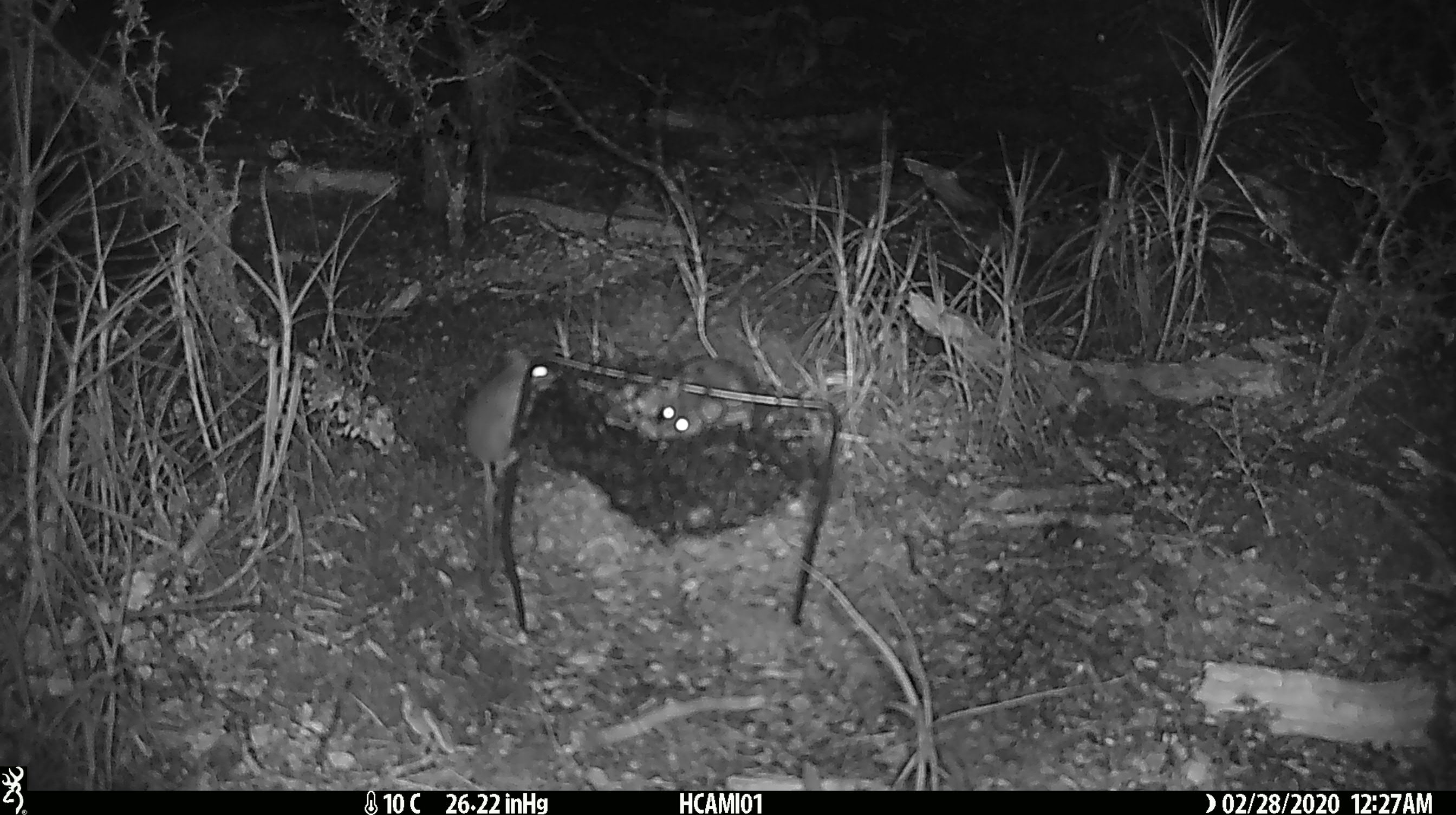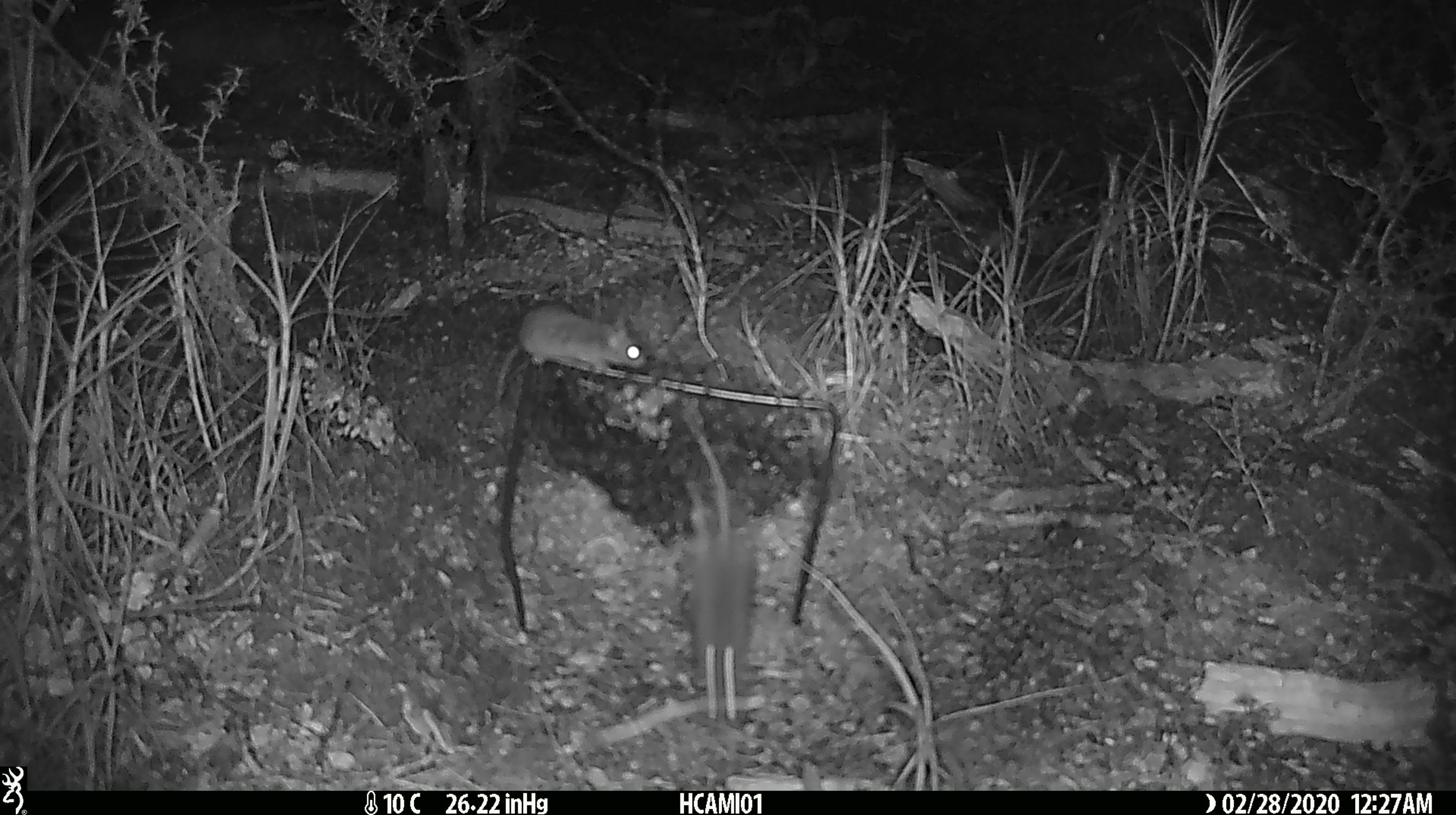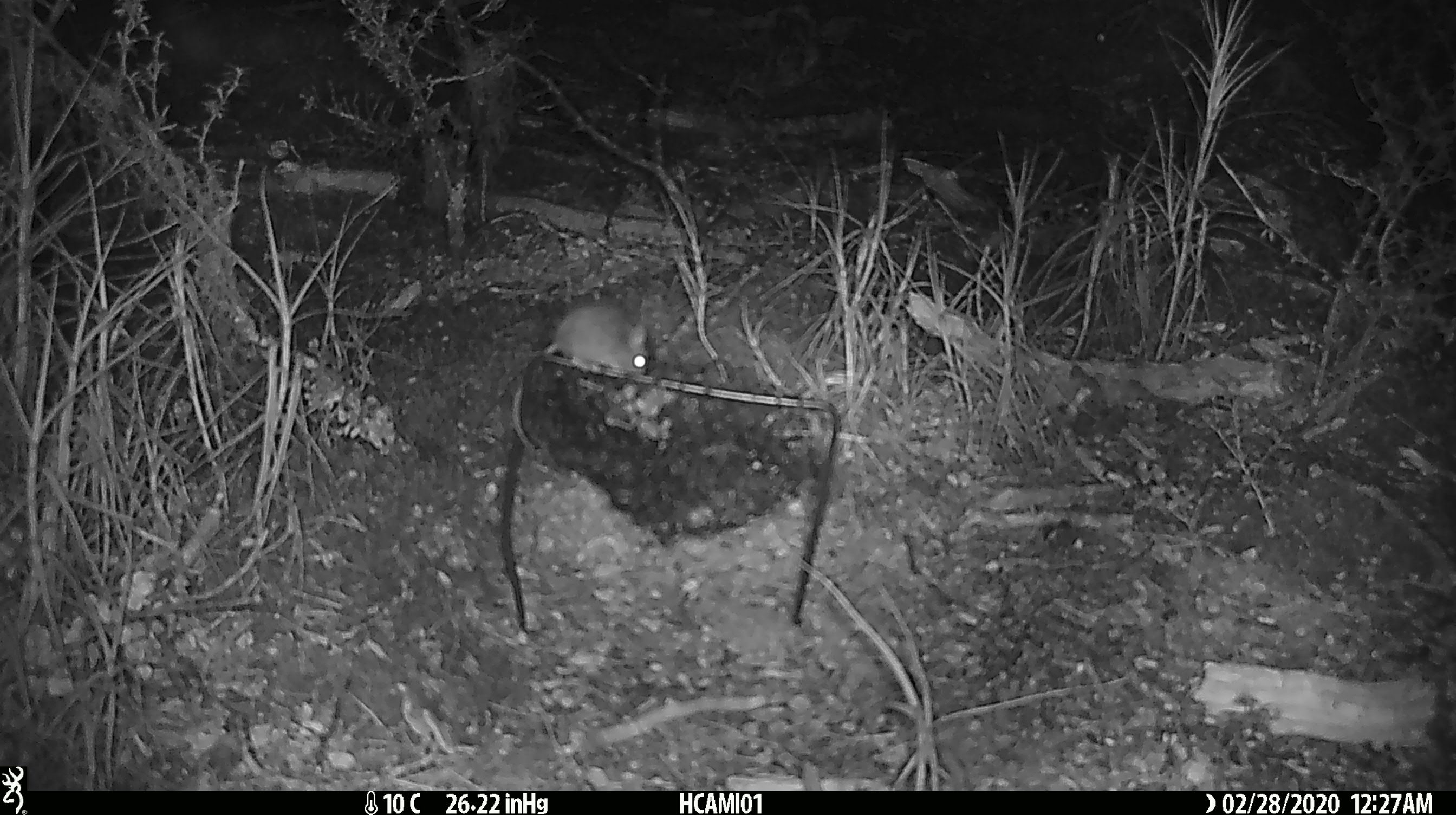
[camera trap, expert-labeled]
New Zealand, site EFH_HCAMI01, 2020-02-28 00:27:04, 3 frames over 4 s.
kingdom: Animalia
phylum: Chordata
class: Mammalia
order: Rodentia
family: Muridae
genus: Mus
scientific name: Mus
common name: mouse